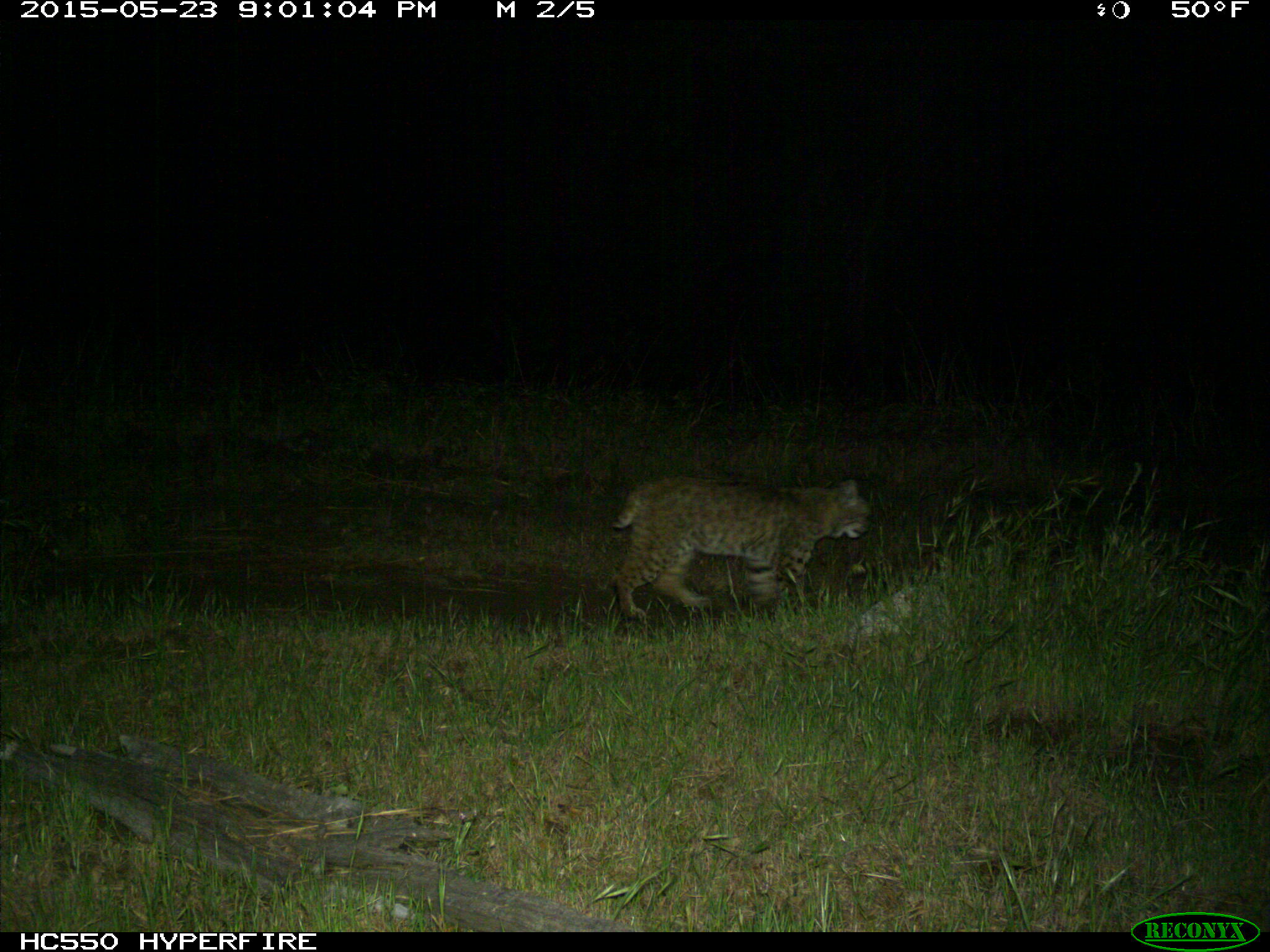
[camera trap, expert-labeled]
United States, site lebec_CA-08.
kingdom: Animalia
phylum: Chordata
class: Mammalia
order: Carnivora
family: Felidae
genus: Lynx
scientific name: Lynx rufus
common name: bobcat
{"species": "Lynx rufus (bobcat)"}